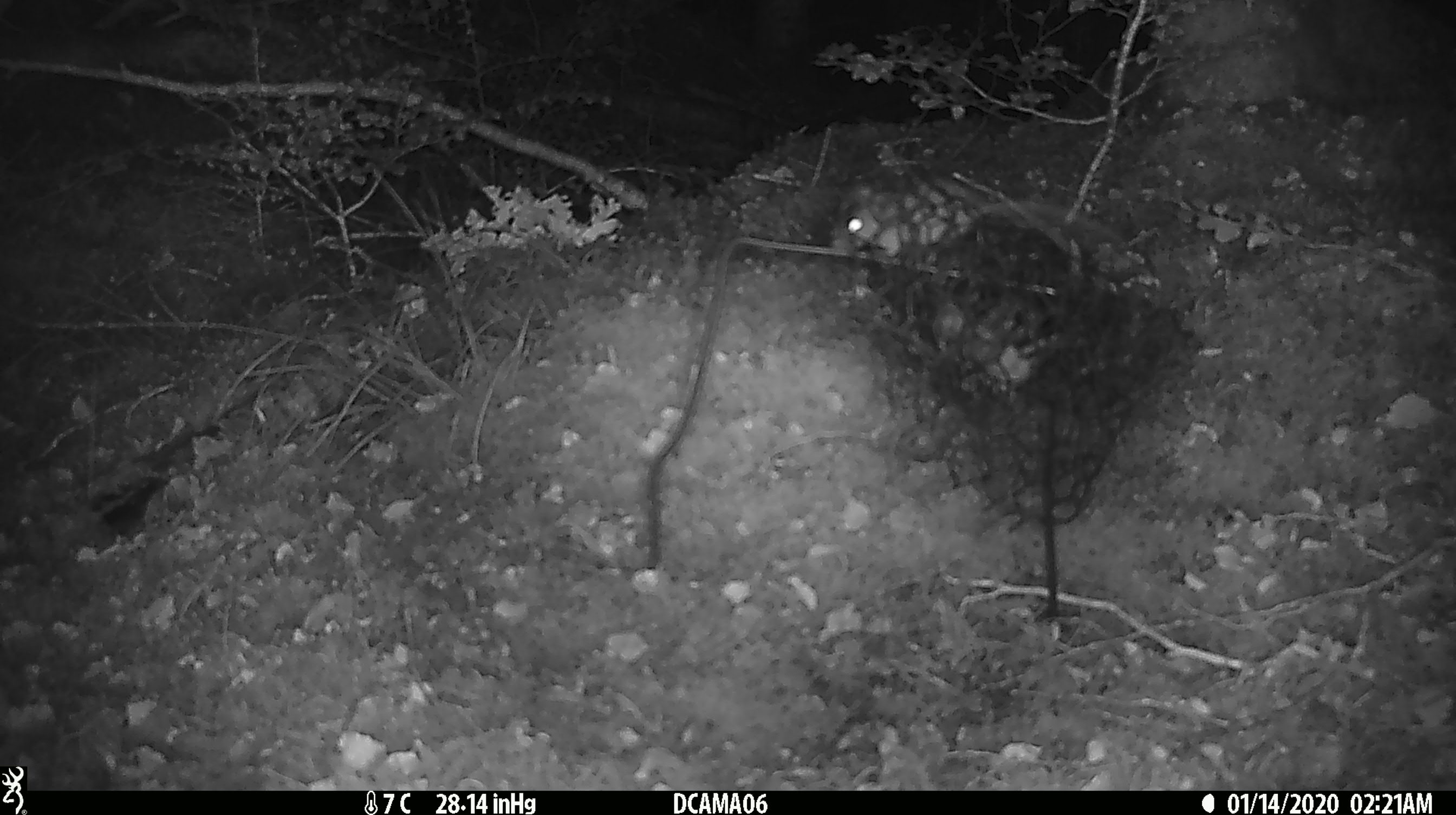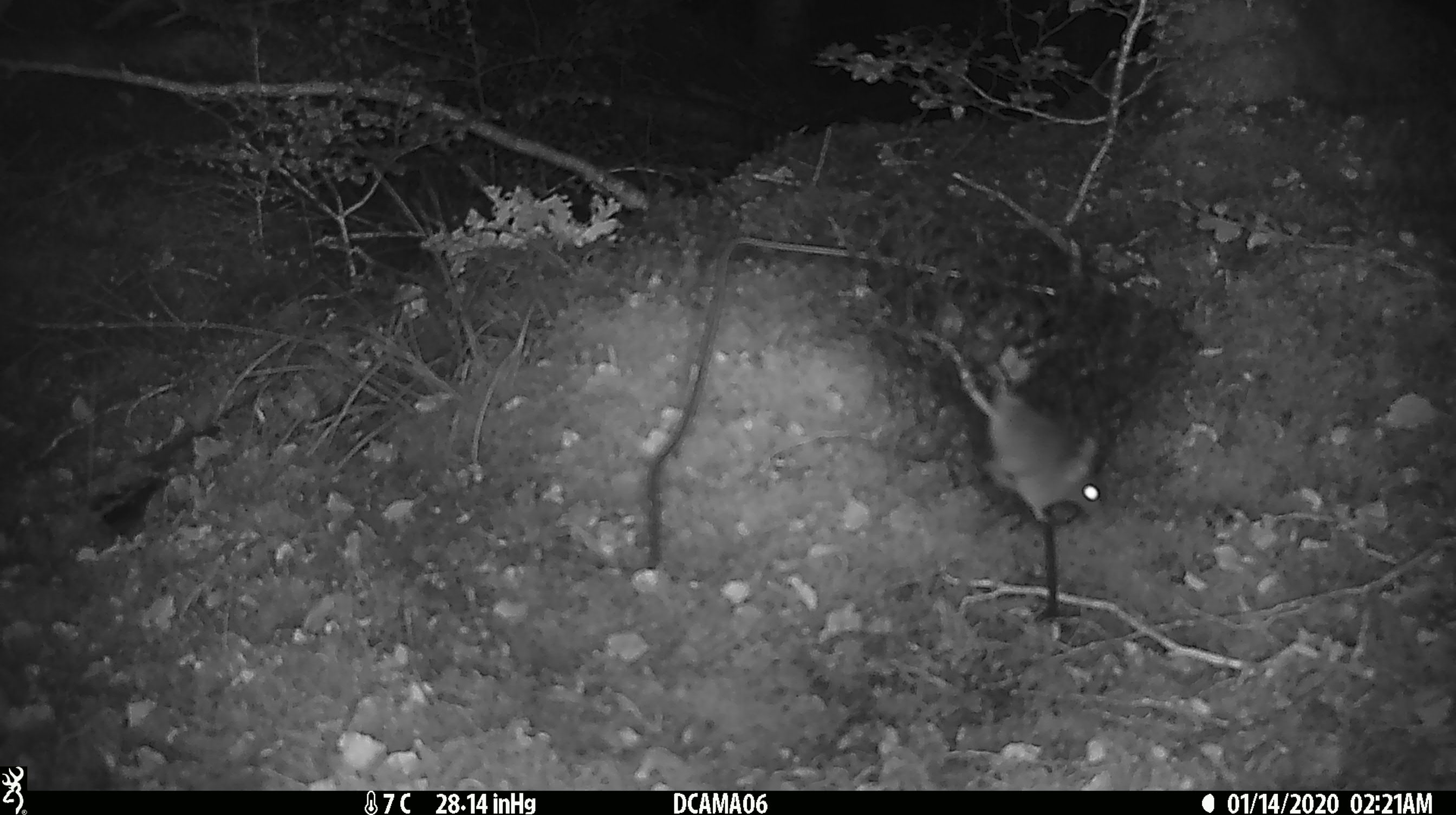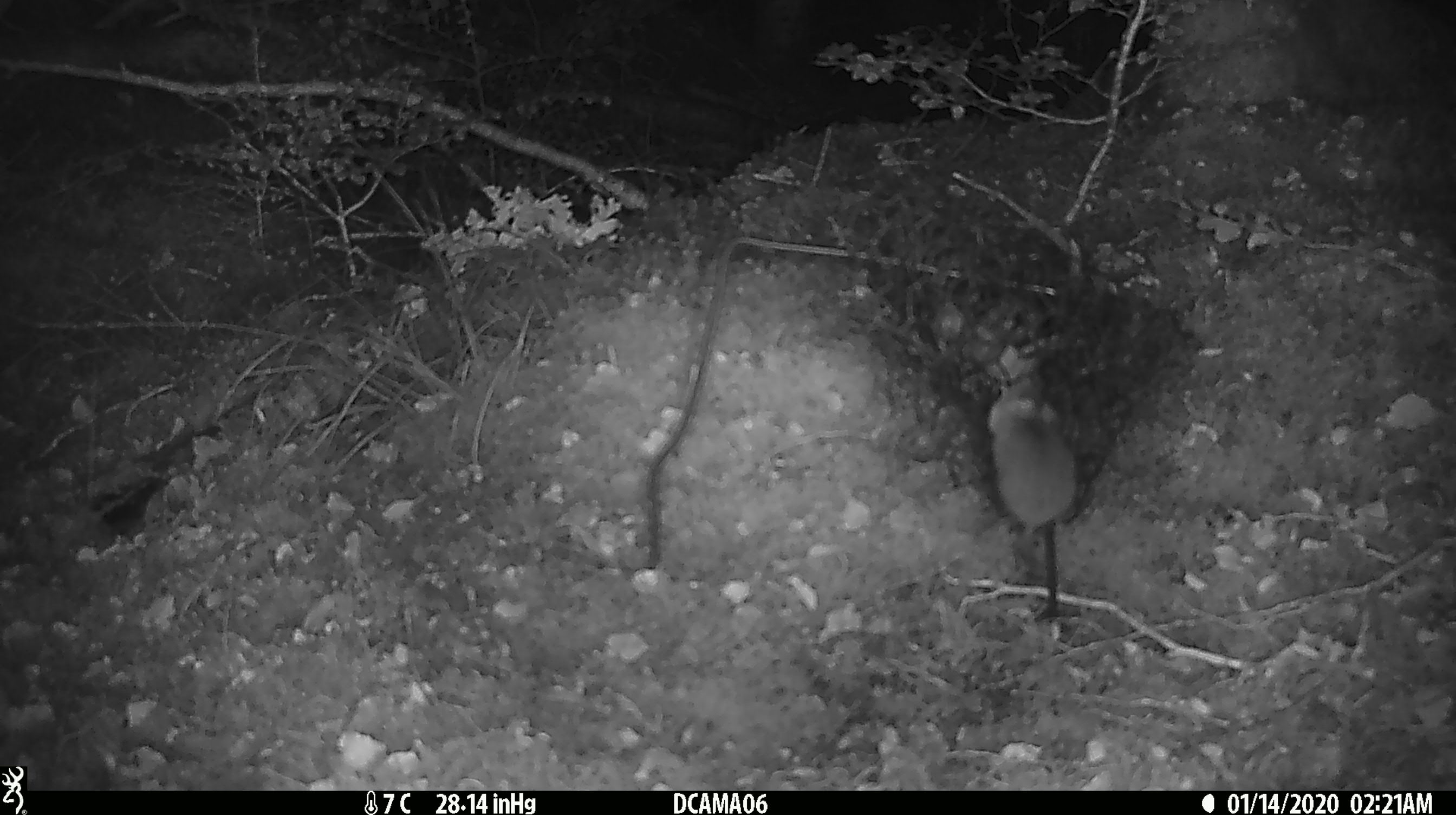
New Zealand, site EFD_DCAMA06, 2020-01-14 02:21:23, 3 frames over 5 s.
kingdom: Animalia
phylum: Chordata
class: Mammalia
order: Rodentia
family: Muridae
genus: Mus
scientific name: Mus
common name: mouse